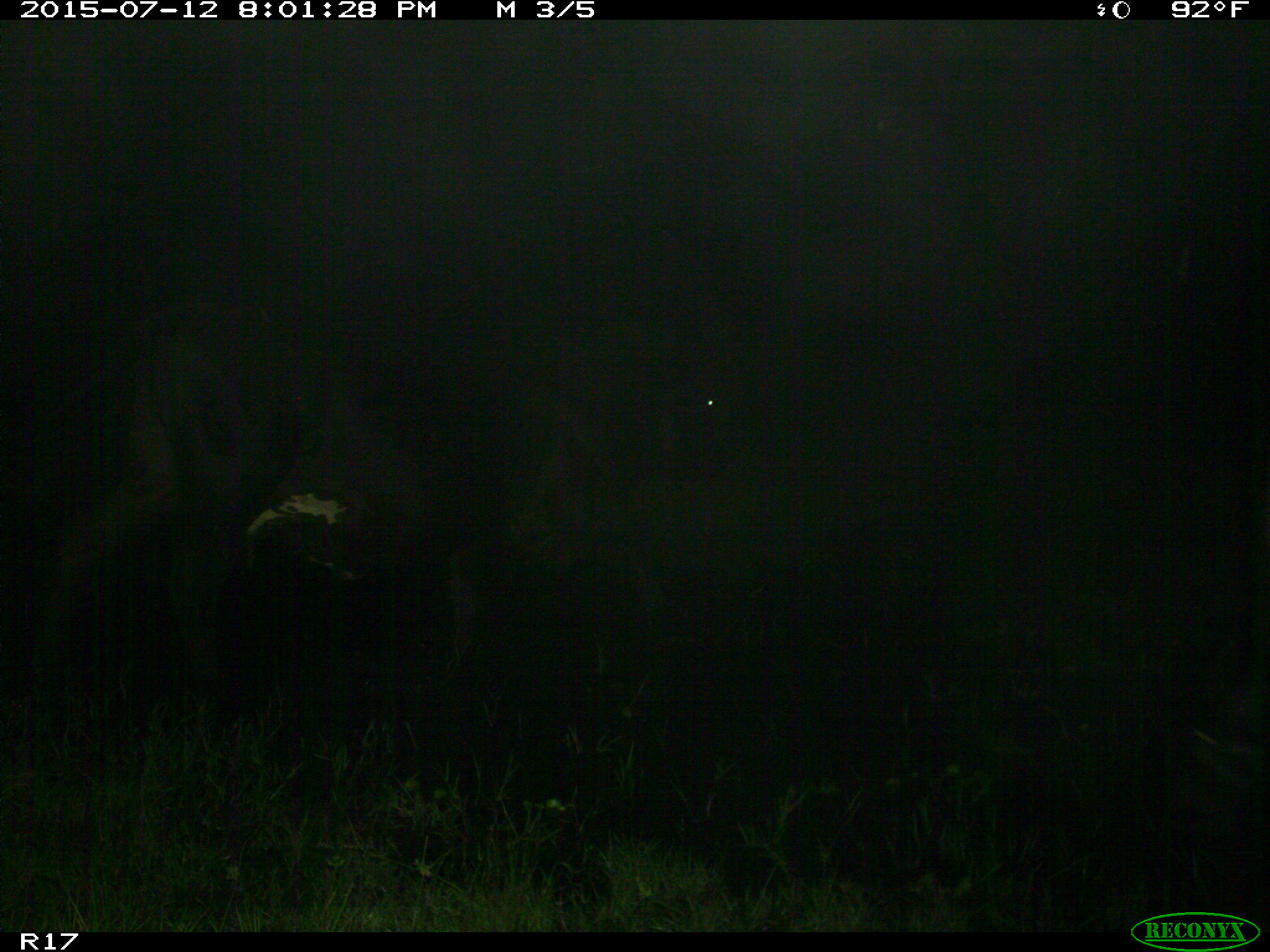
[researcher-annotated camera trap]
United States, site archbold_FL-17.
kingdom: Animalia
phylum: Chordata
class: Mammalia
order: Artiodactyla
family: Bovidae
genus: Bos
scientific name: Bos taurus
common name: domestic cow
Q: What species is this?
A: Bos taurus (domestic cow).